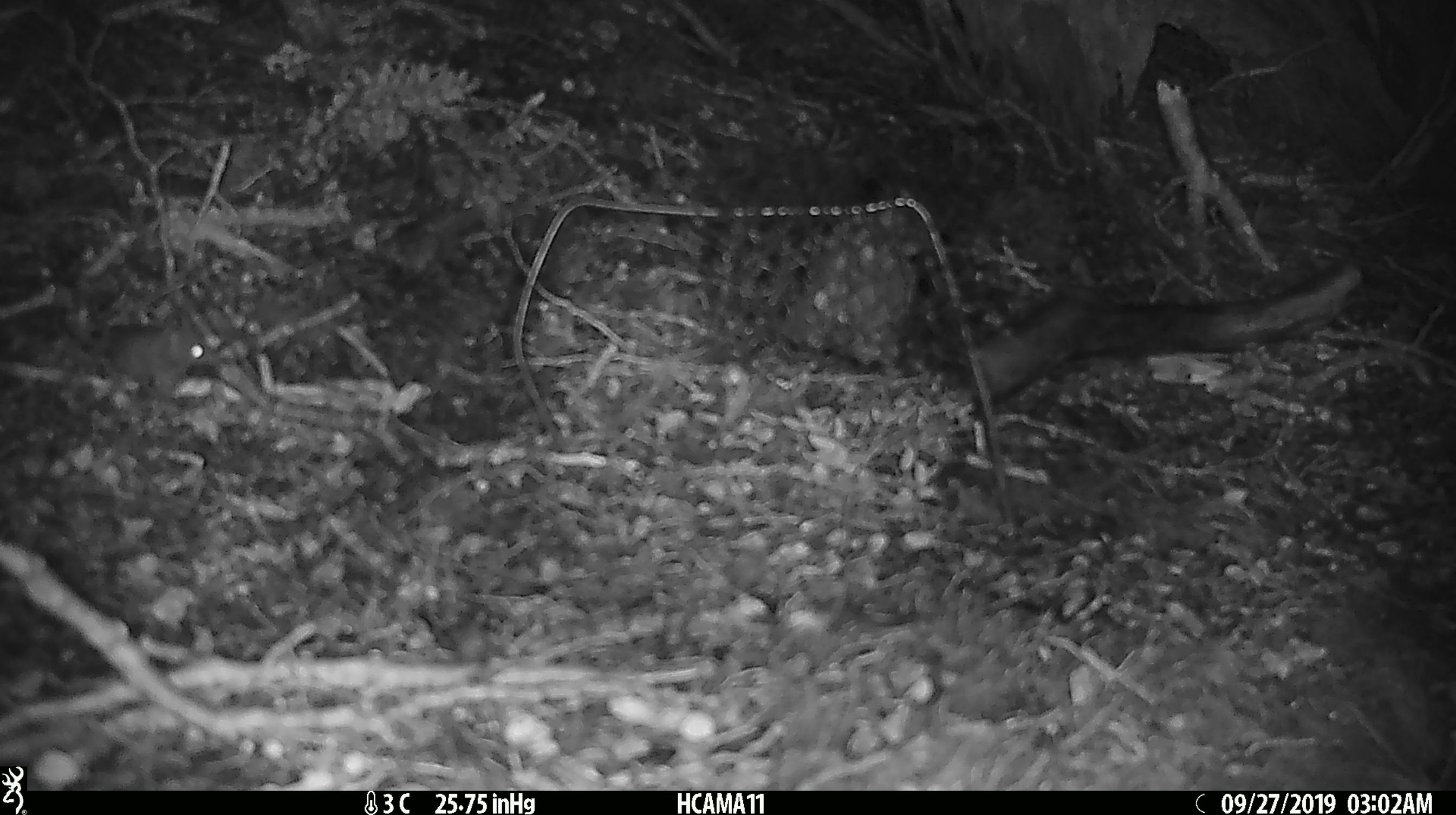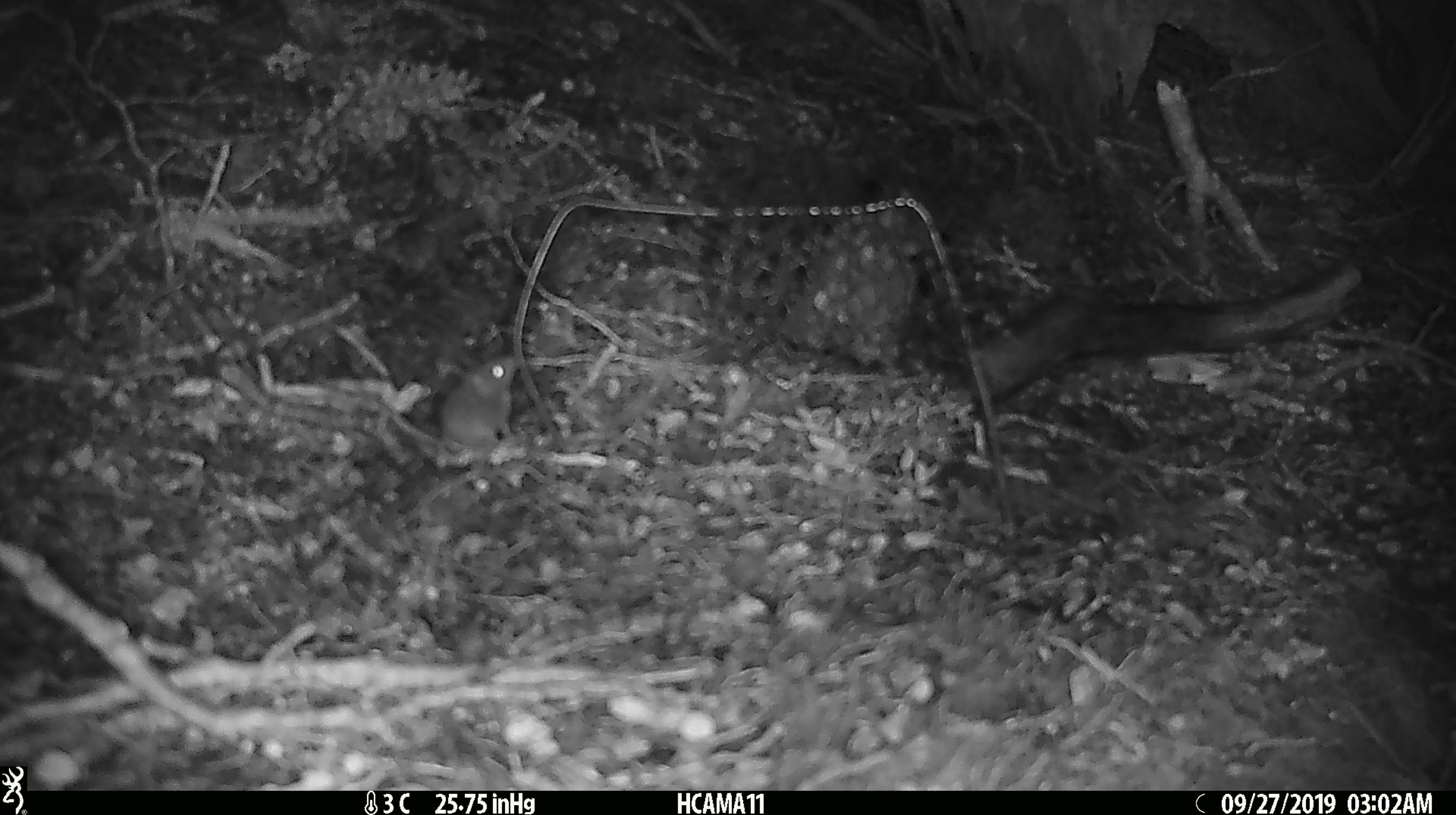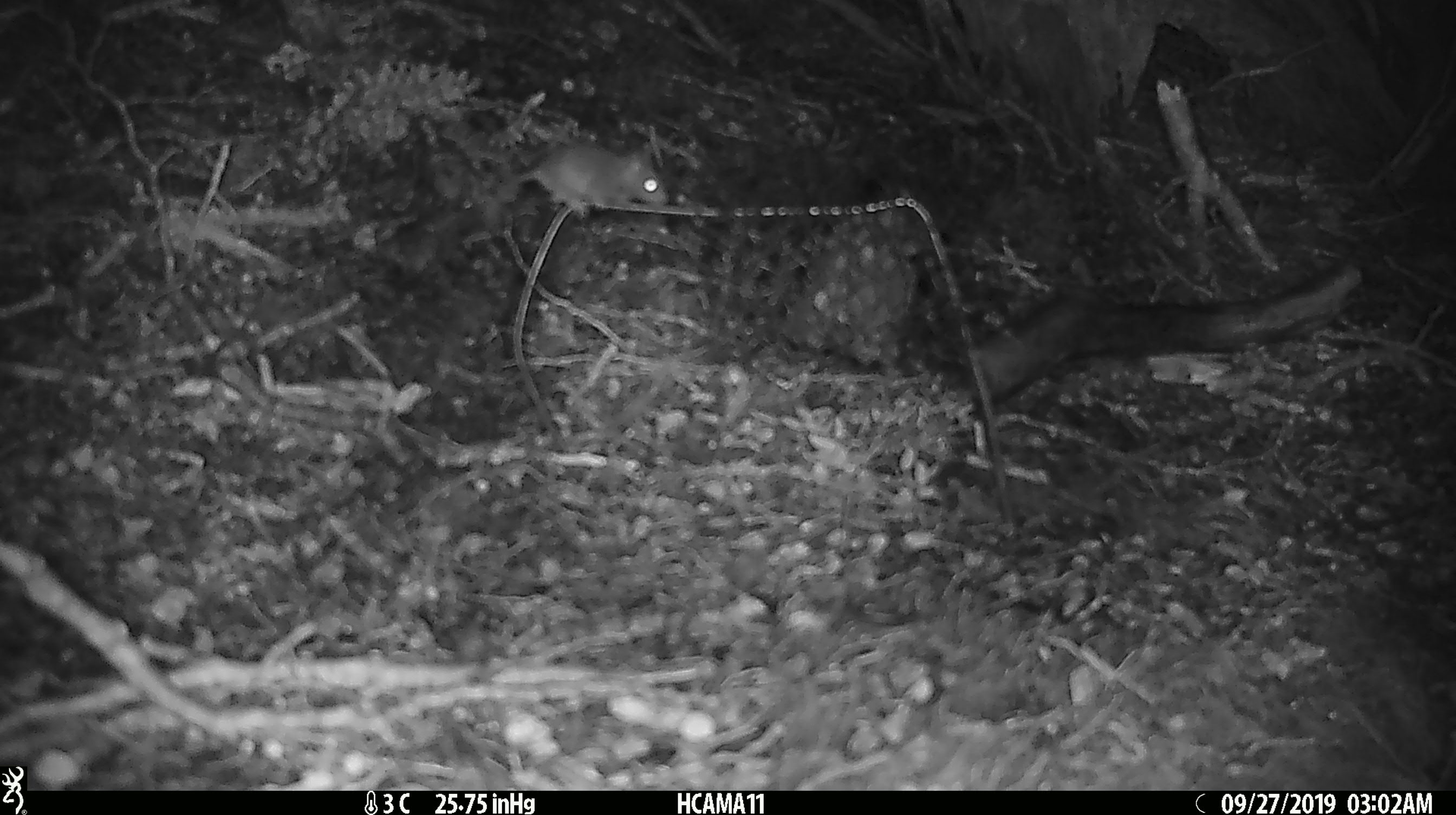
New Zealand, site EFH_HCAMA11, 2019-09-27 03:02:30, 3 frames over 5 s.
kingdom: Animalia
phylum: Chordata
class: Mammalia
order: Rodentia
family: Muridae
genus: Mus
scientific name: Mus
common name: mouse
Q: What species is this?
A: Mouse (Mus).